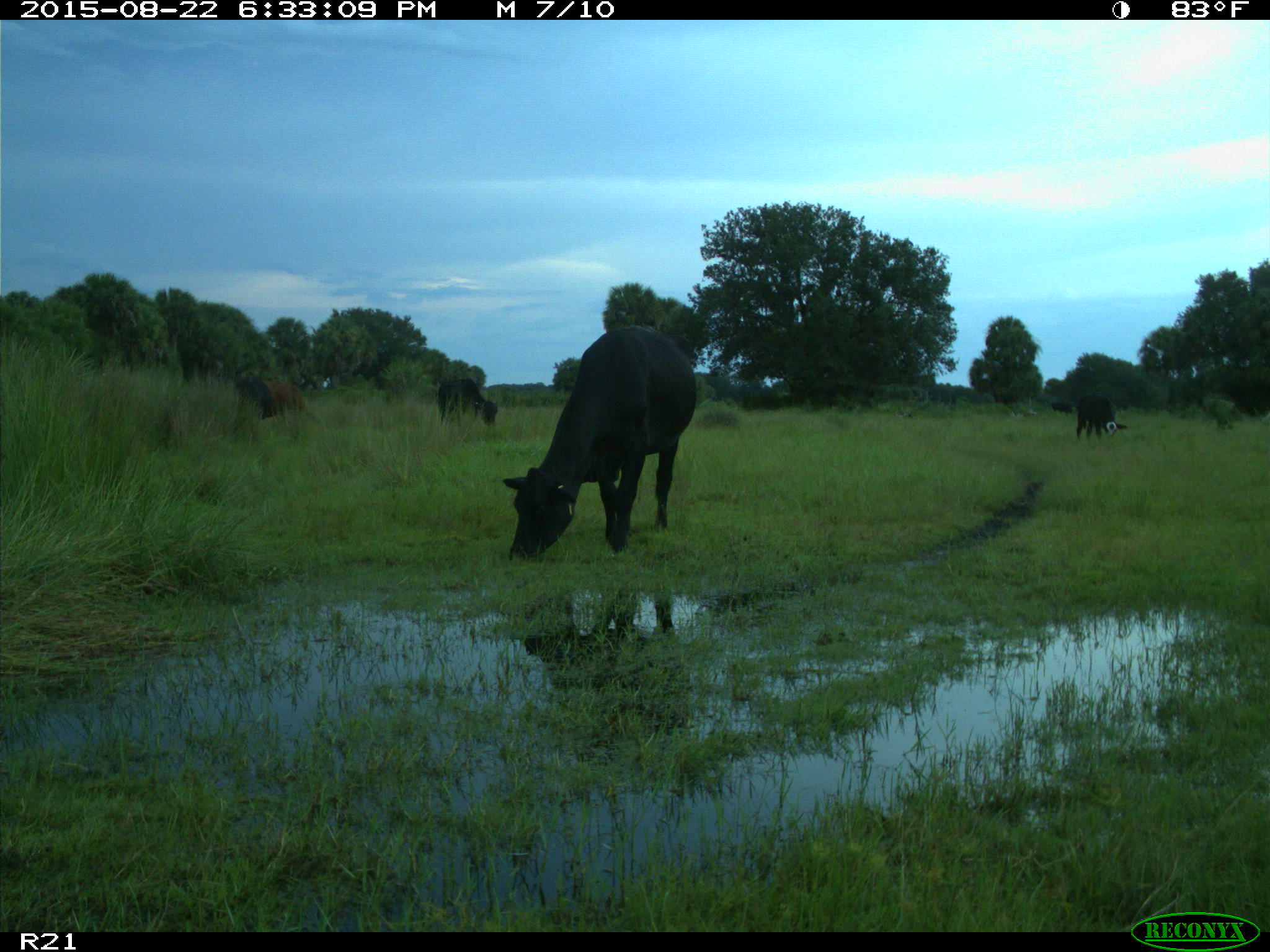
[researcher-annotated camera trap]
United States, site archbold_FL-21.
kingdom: Animalia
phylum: Chordata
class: Mammalia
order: Artiodactyla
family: Bovidae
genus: Bos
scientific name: Bos taurus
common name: domestic cow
Bos taurus (domestic cow).